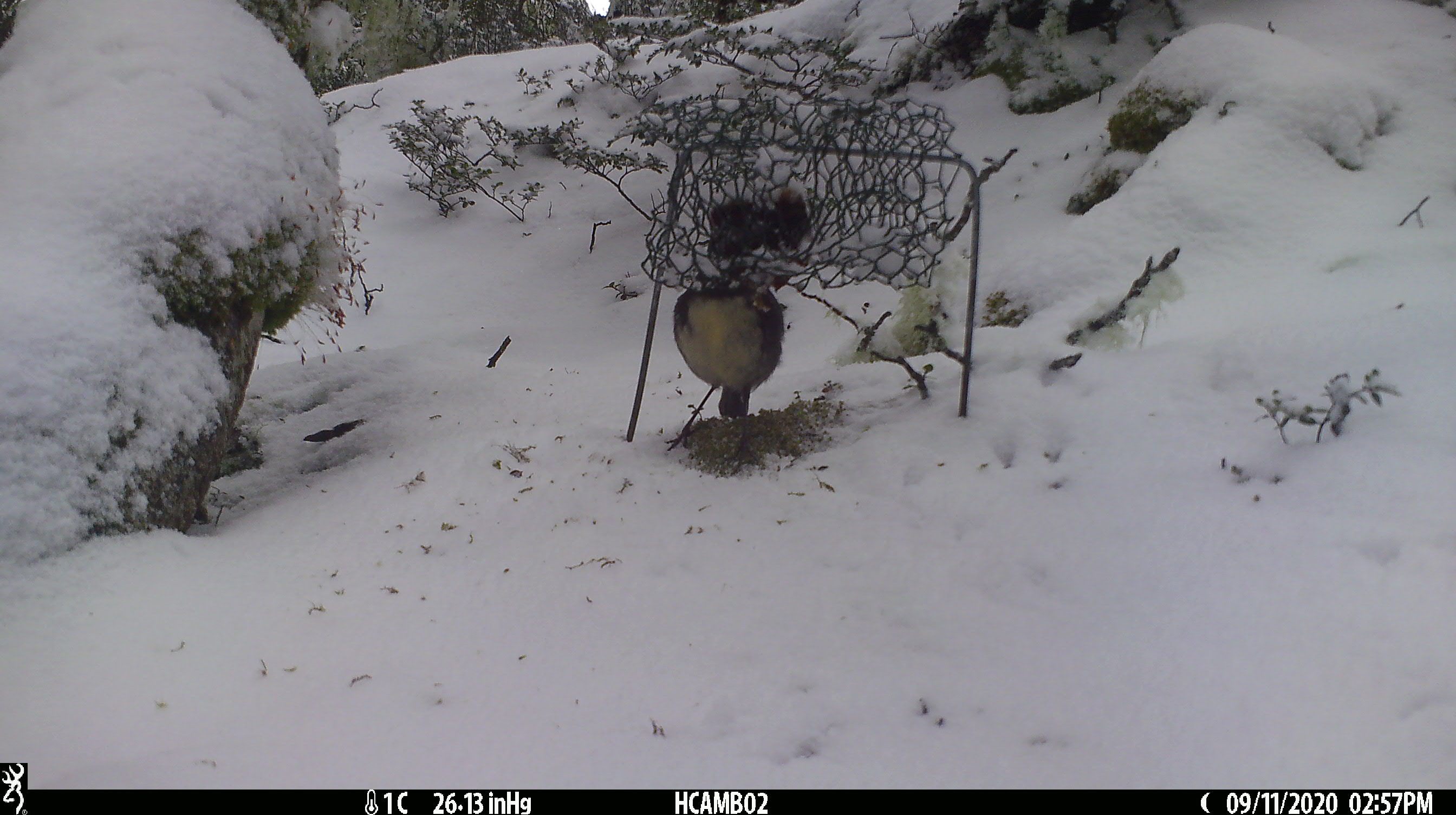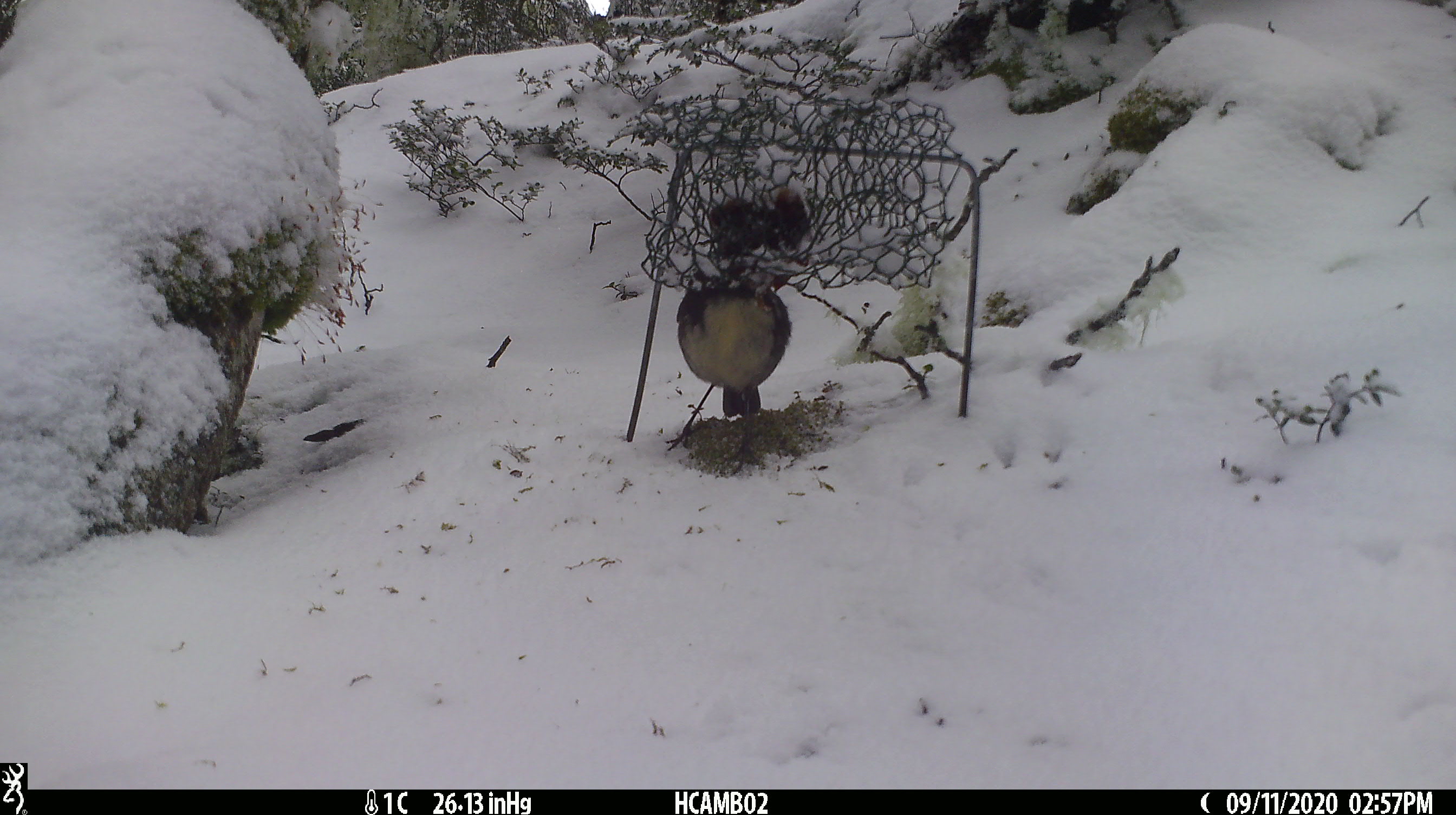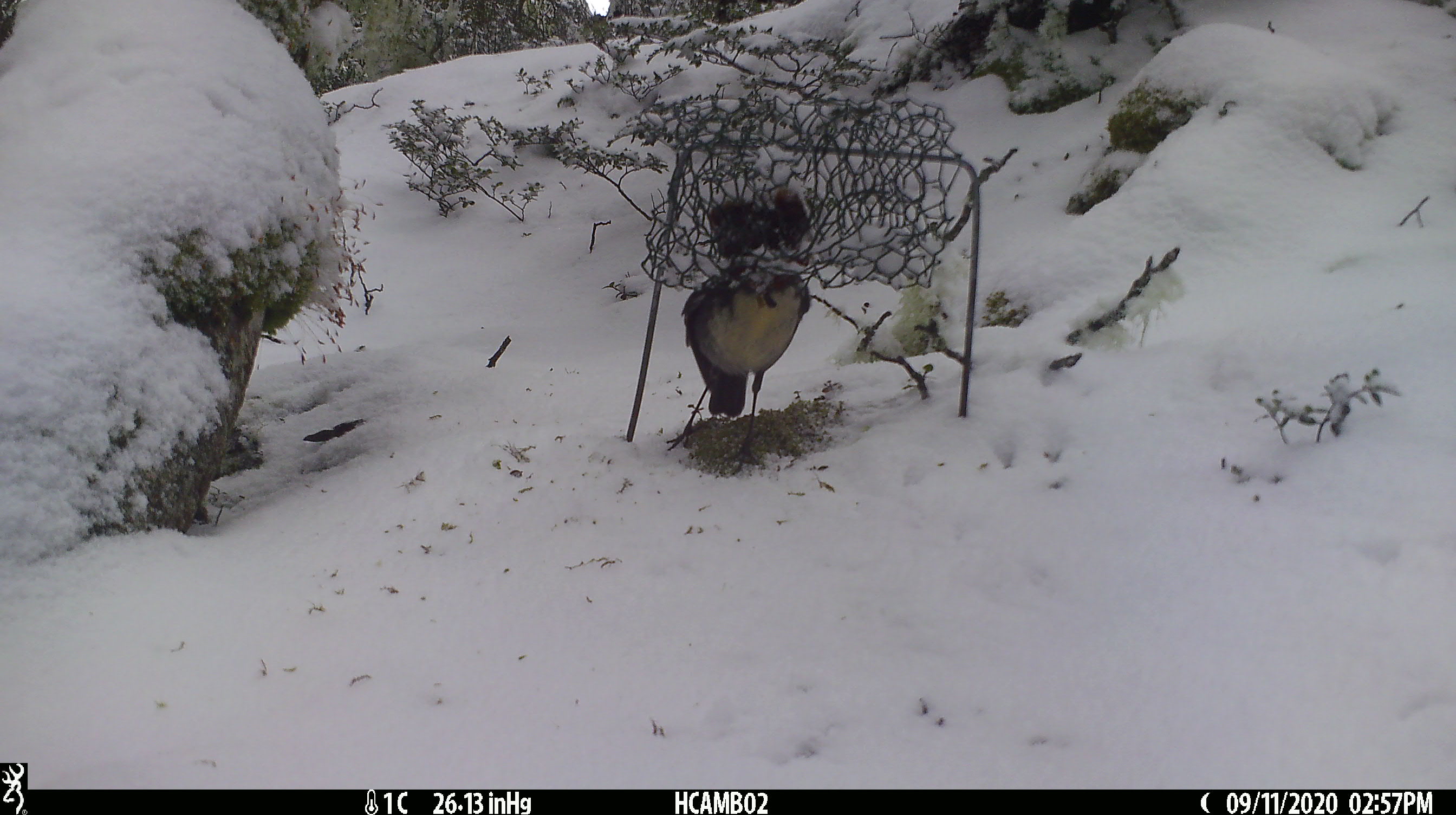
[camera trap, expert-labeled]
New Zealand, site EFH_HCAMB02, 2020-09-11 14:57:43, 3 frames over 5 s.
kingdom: Animalia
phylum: Chordata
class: Aves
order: Passeriformes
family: Petroicidae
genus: Petroica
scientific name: Petroica australis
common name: new zealand robin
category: robin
Robin (new zealand robin) (Petroica australis).